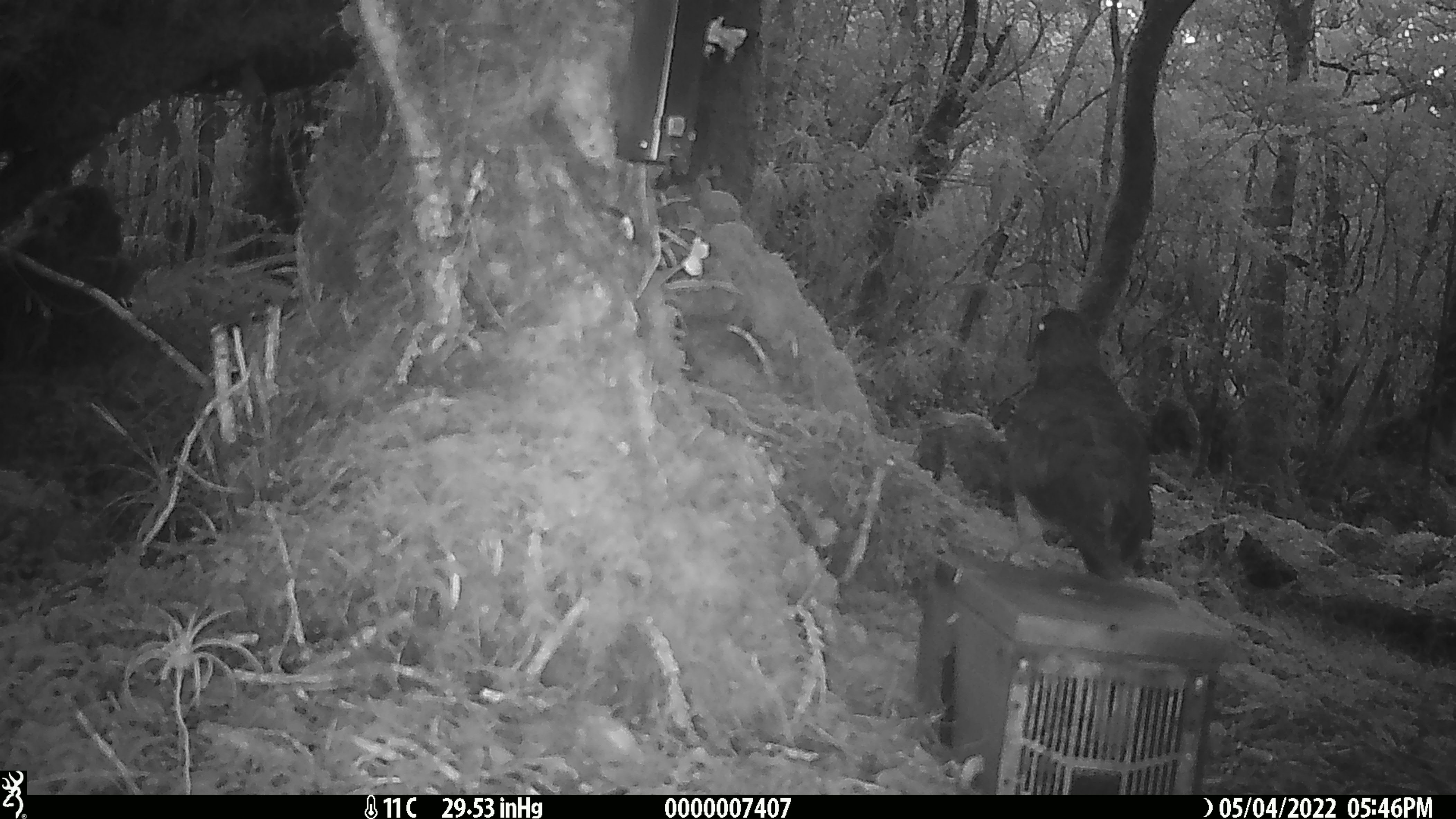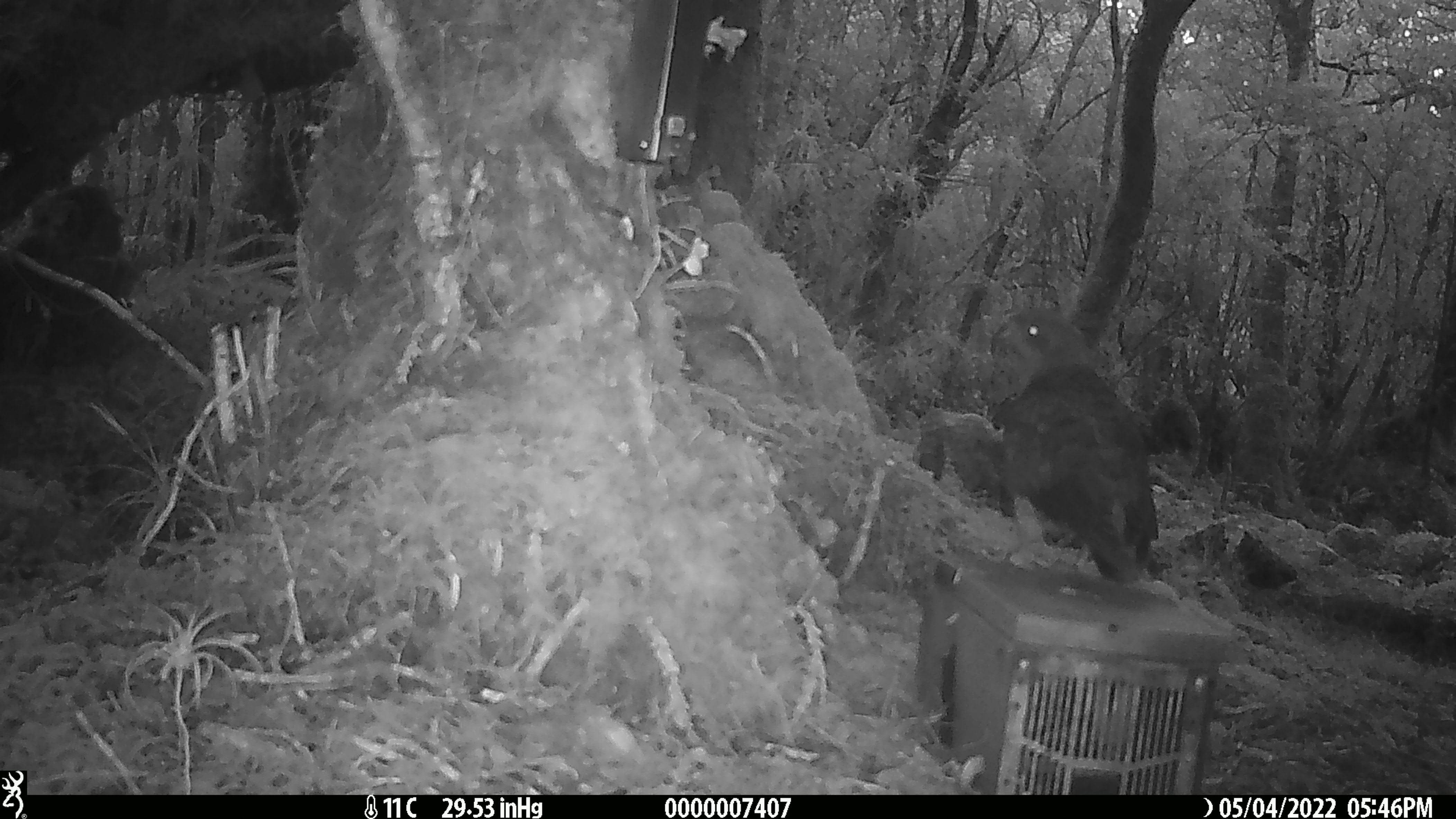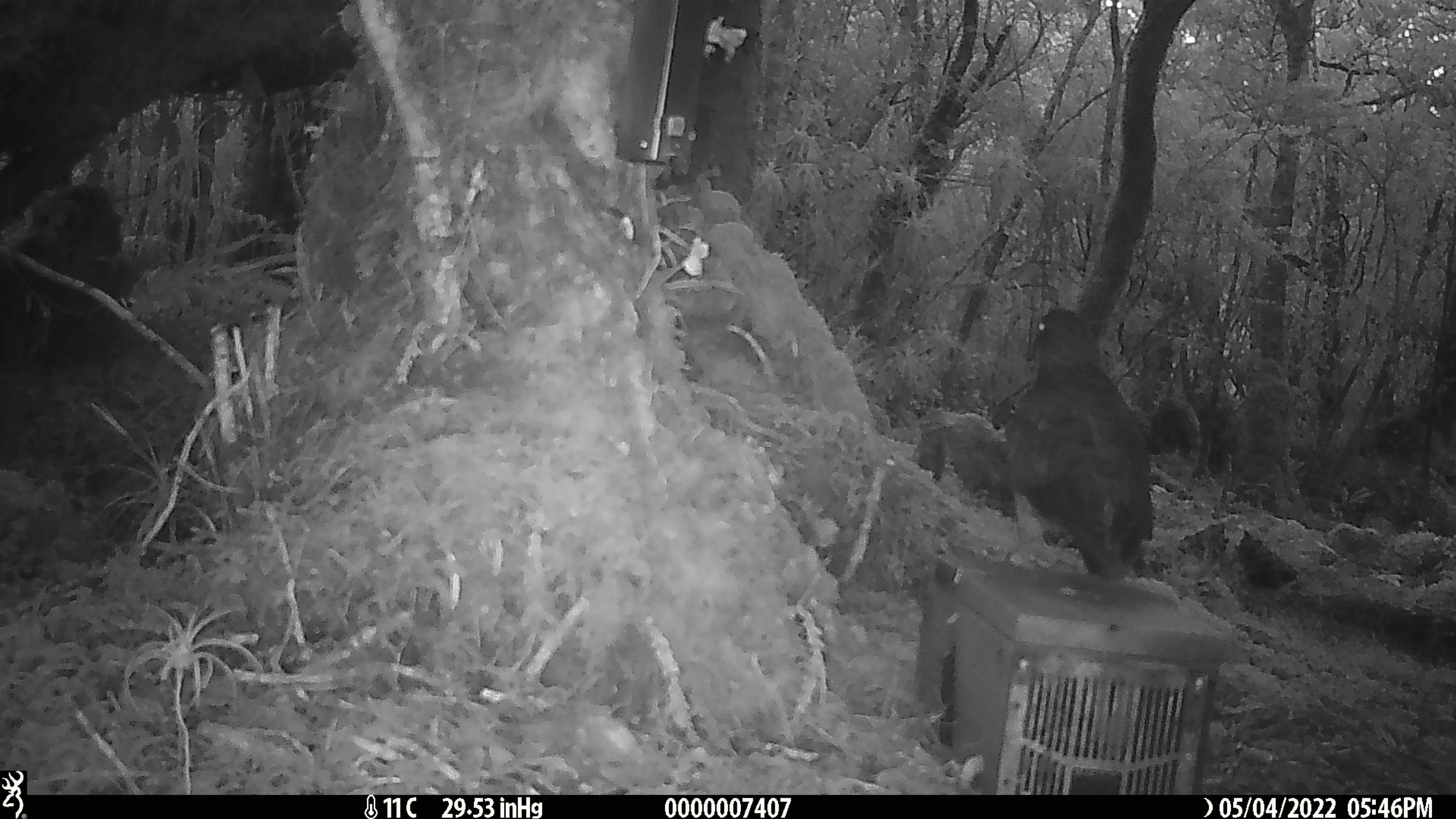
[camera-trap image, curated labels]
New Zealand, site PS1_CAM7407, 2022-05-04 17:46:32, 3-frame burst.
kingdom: Animalia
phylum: Chordata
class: Aves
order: Psittaciformes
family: Strigopidae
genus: Nestor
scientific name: Nestor notabilis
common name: kea